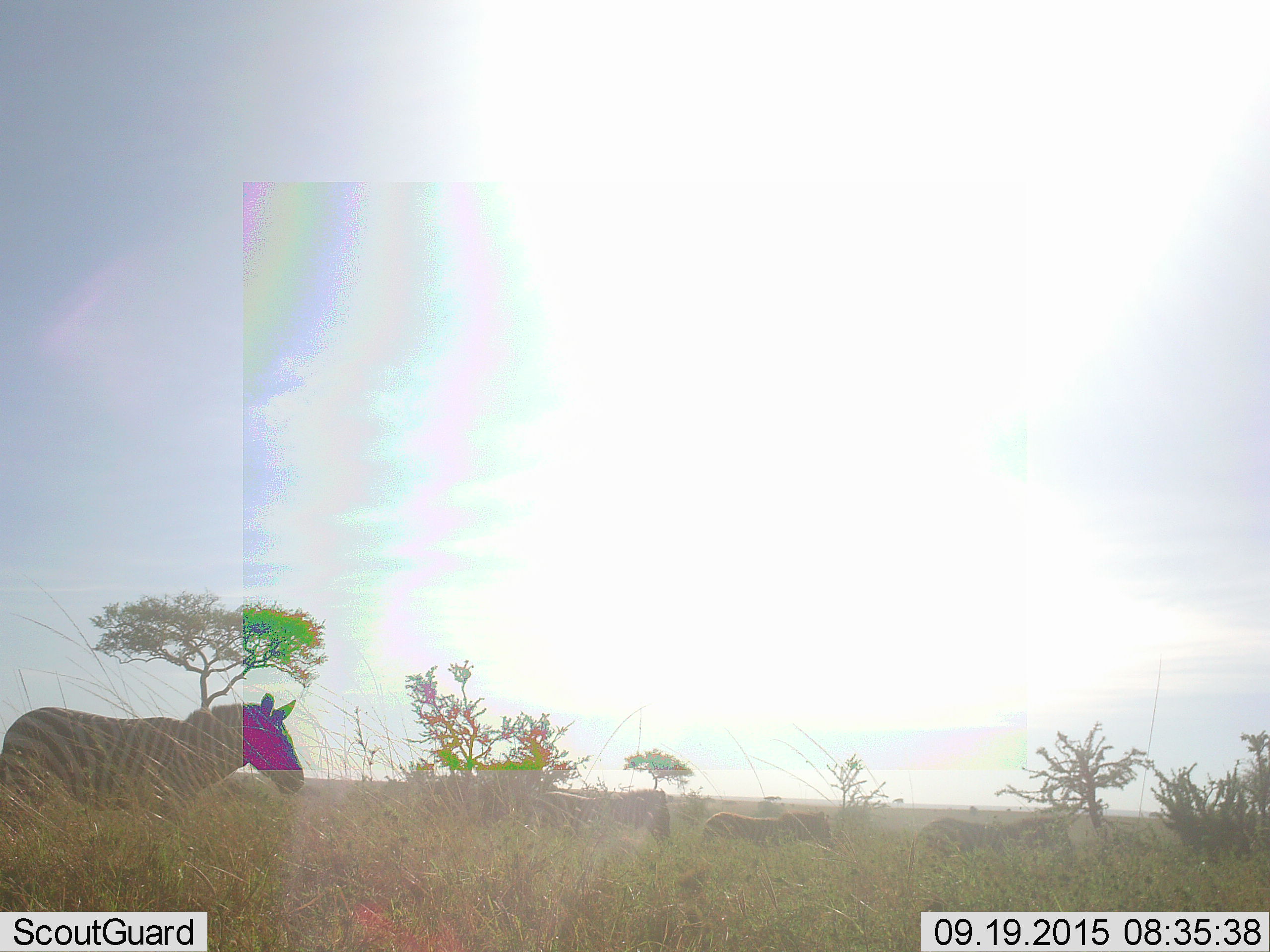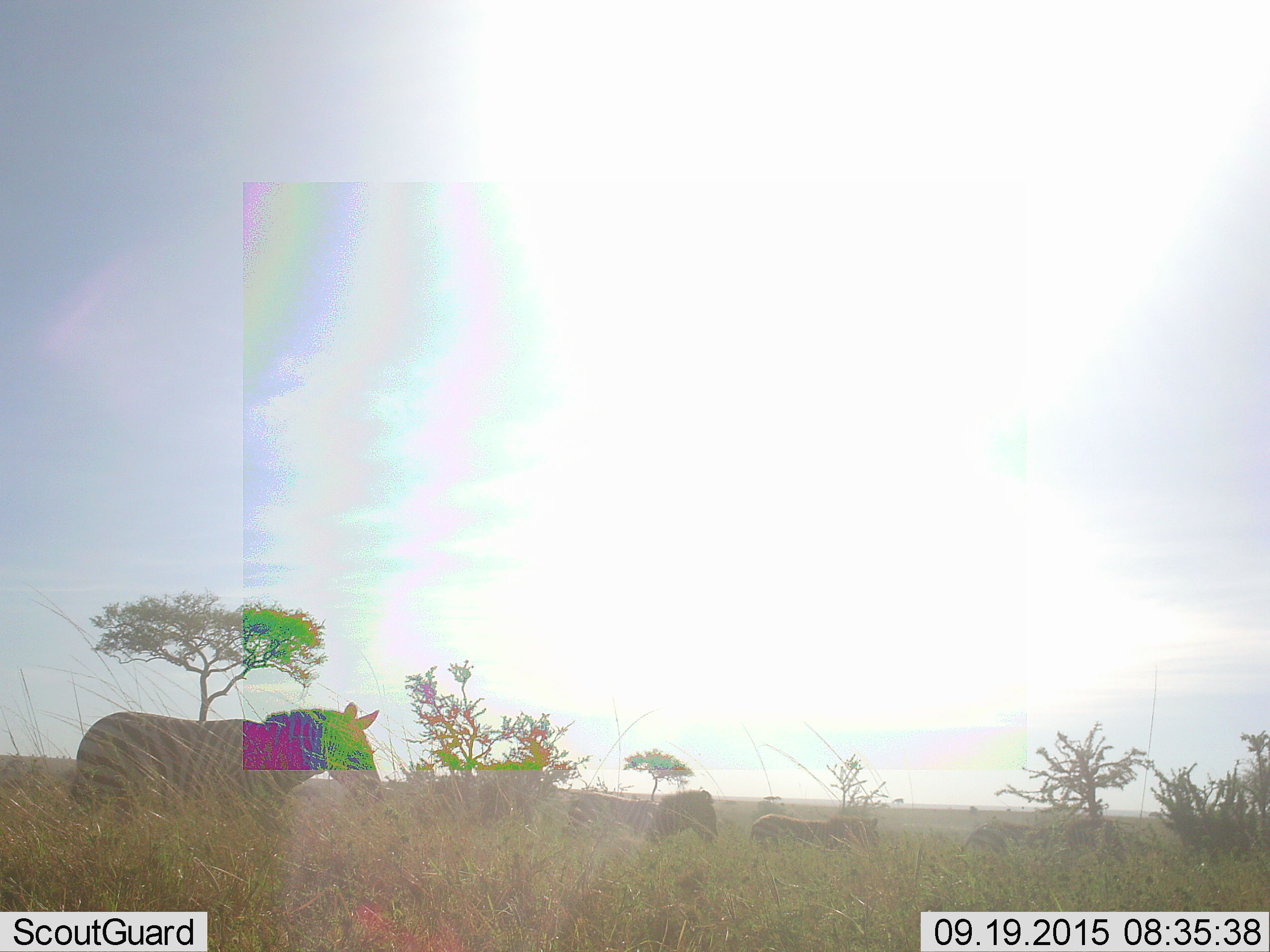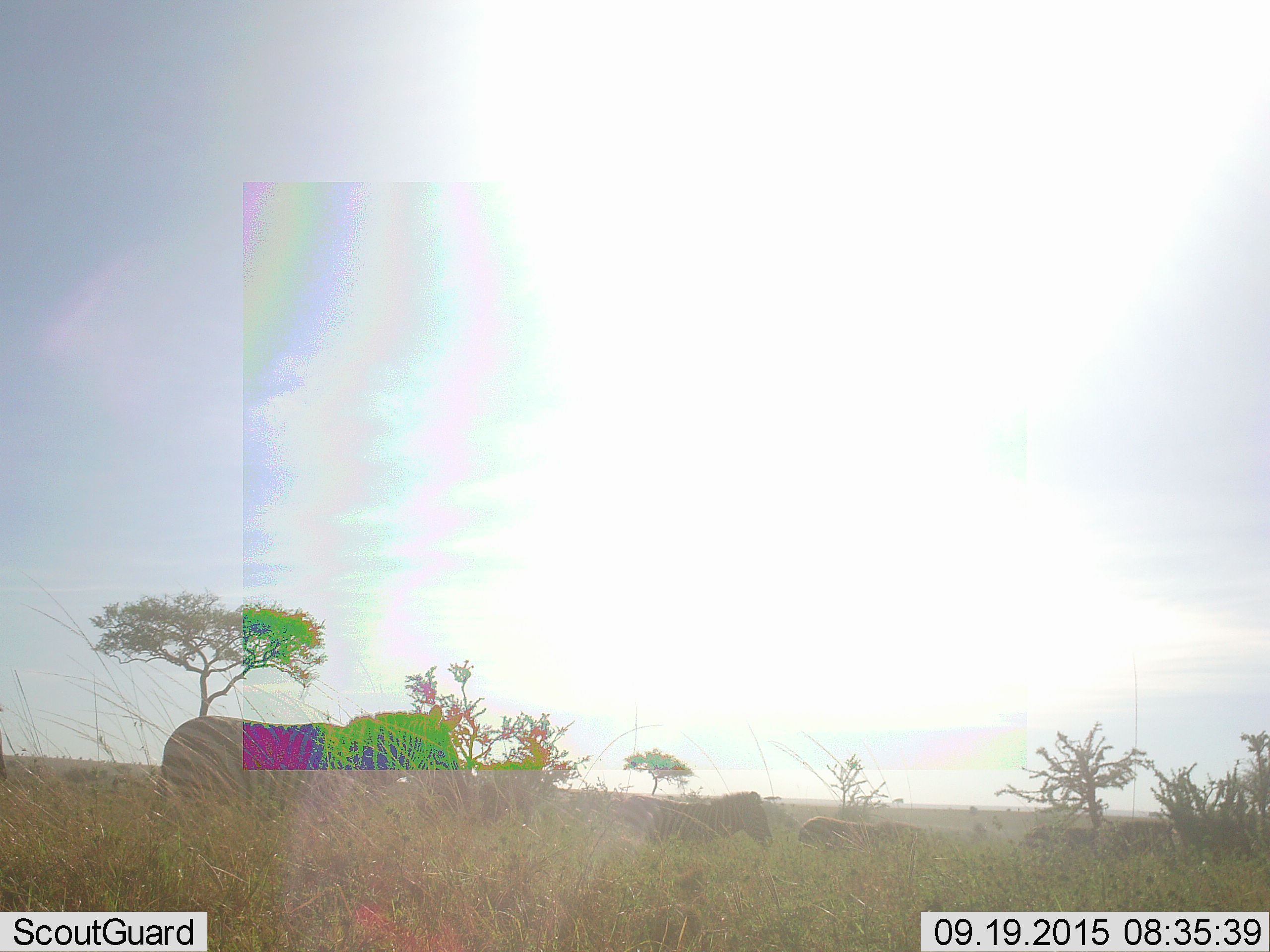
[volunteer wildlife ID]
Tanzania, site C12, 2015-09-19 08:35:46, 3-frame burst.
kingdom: Animalia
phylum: Chordata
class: Mammalia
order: Perissodactyla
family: Equidae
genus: Equus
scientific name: Equus quagga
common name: plains zebra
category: zebra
Zebra (plains zebra) (Equus quagga), count 4. Behavior (volunteer vote fractions): standing 13%, resting 0%, moving 87%, interacting 0%. Young present (vote fraction): 7%. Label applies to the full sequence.